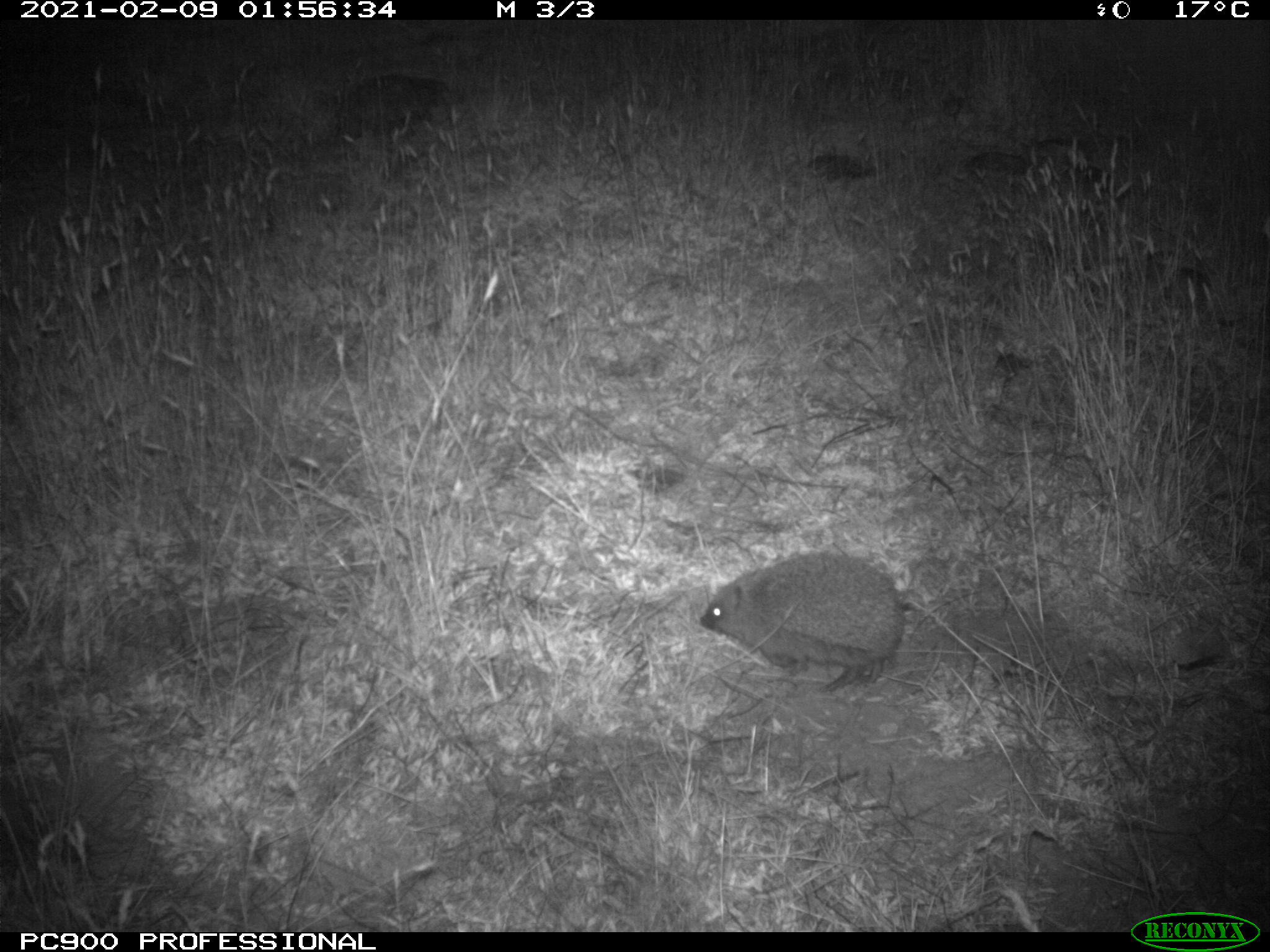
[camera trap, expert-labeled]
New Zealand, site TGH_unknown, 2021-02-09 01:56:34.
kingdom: Animalia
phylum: Chordata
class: Mammalia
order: Eulipotyphla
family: Erinaceidae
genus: Erinaceus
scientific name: Erinaceus europaeus europaeus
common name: european hedgehog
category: hedgehog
Hedgehog (european hedgehog) (Erinaceus europaeus europaeus).